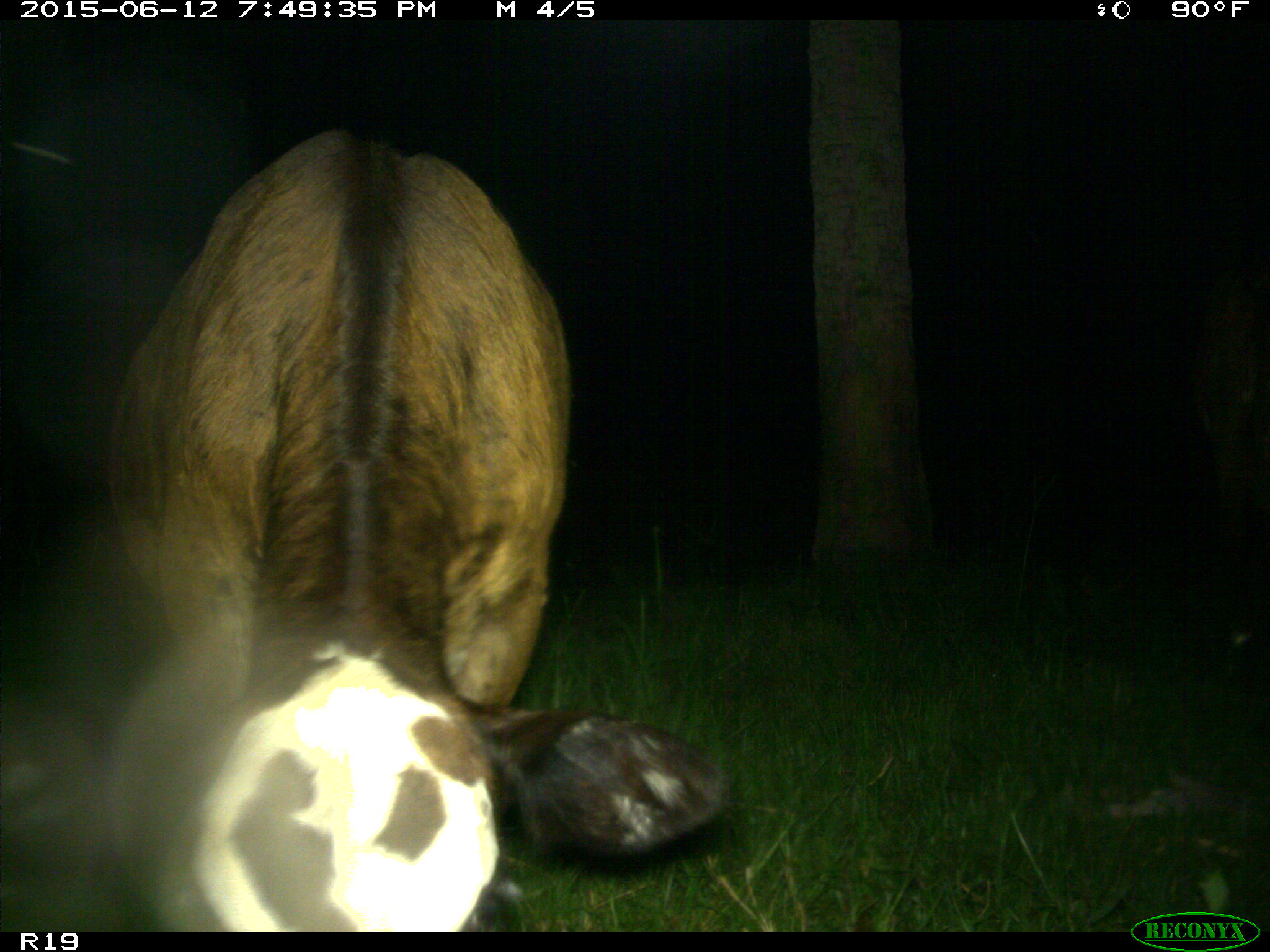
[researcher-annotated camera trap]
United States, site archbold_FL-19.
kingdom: Animalia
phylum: Chordata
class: Mammalia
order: Artiodactyla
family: Bovidae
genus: Bos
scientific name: Bos taurus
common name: domestic cow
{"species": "Bos taurus (domestic cow)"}